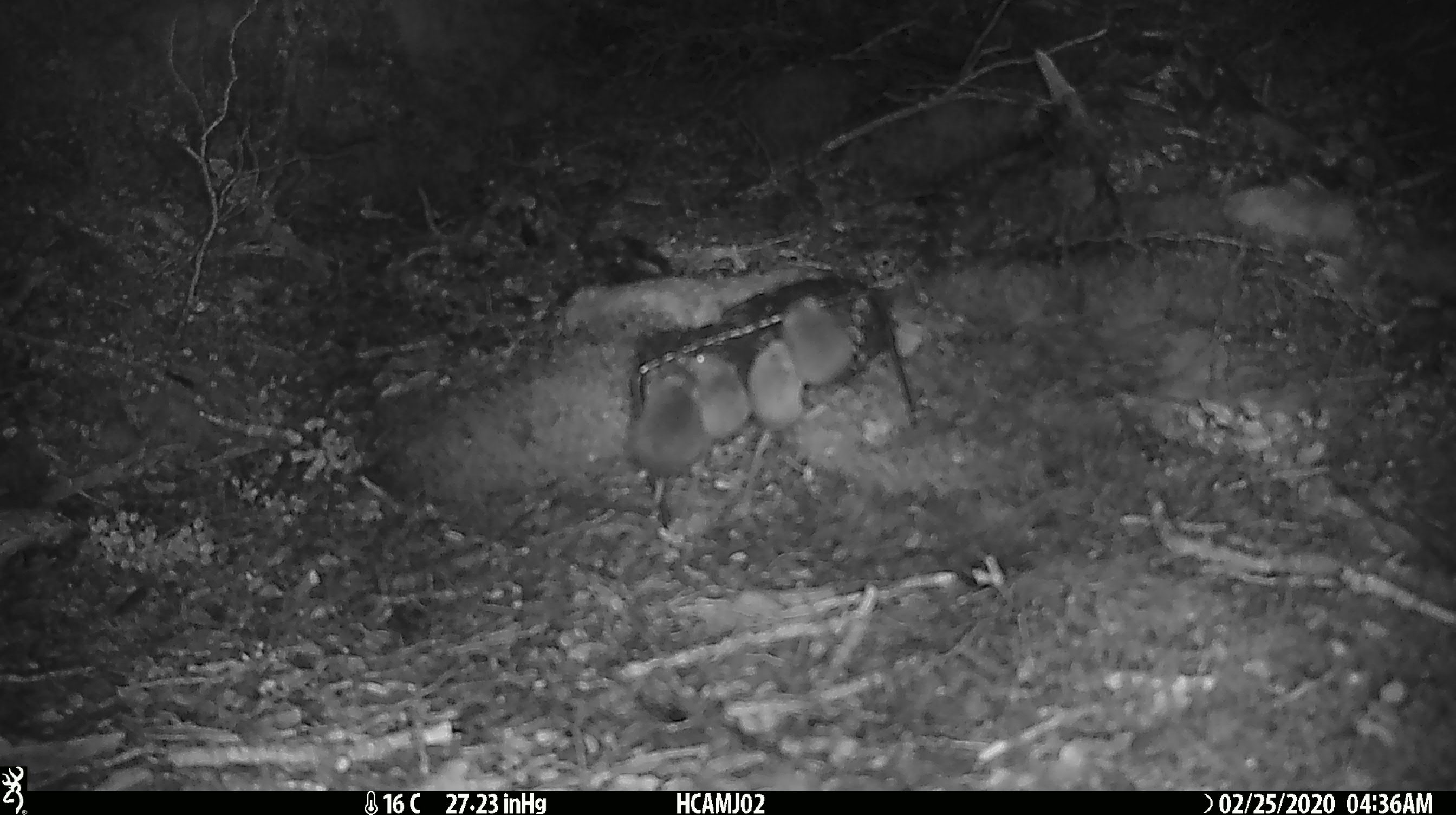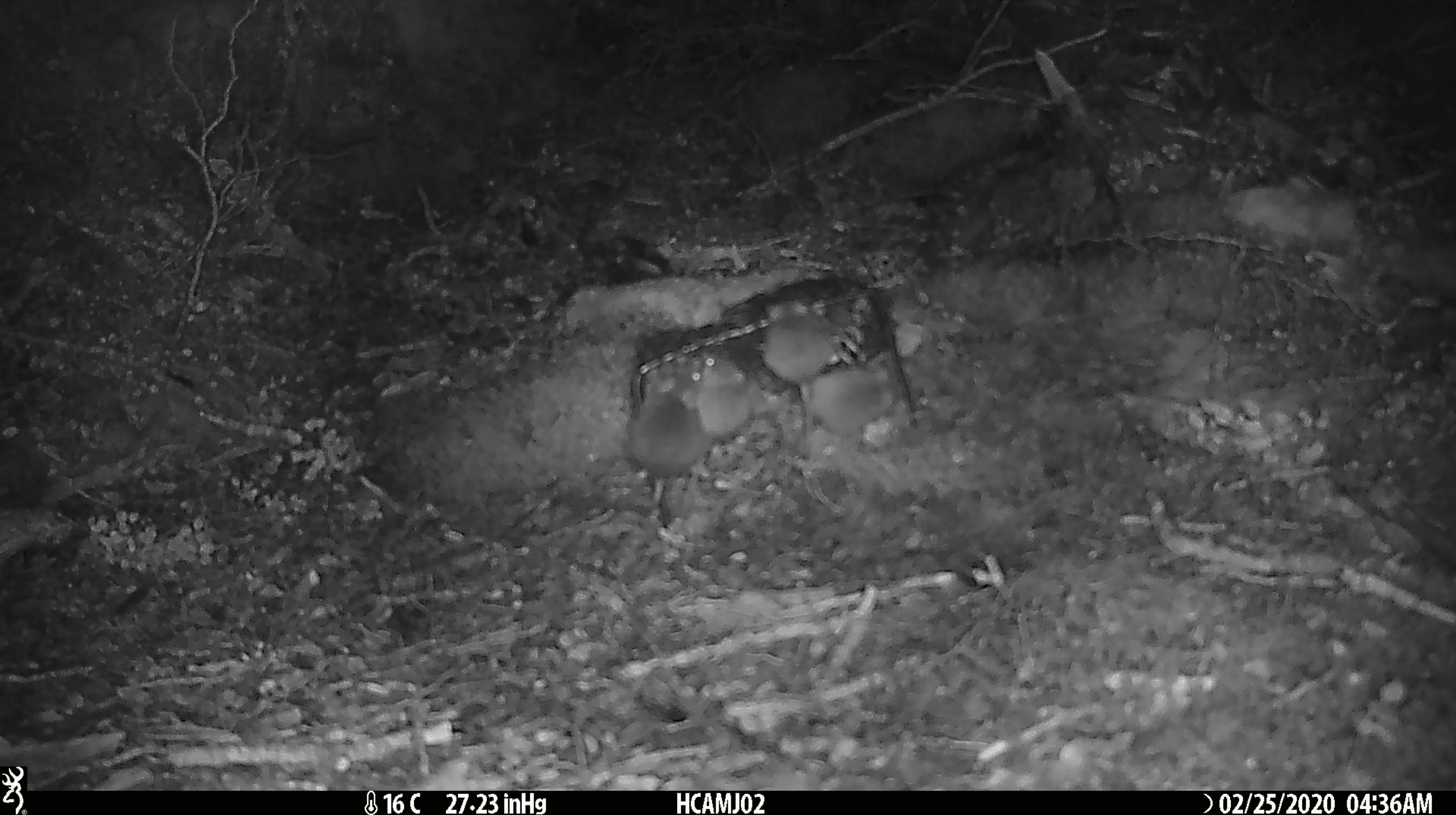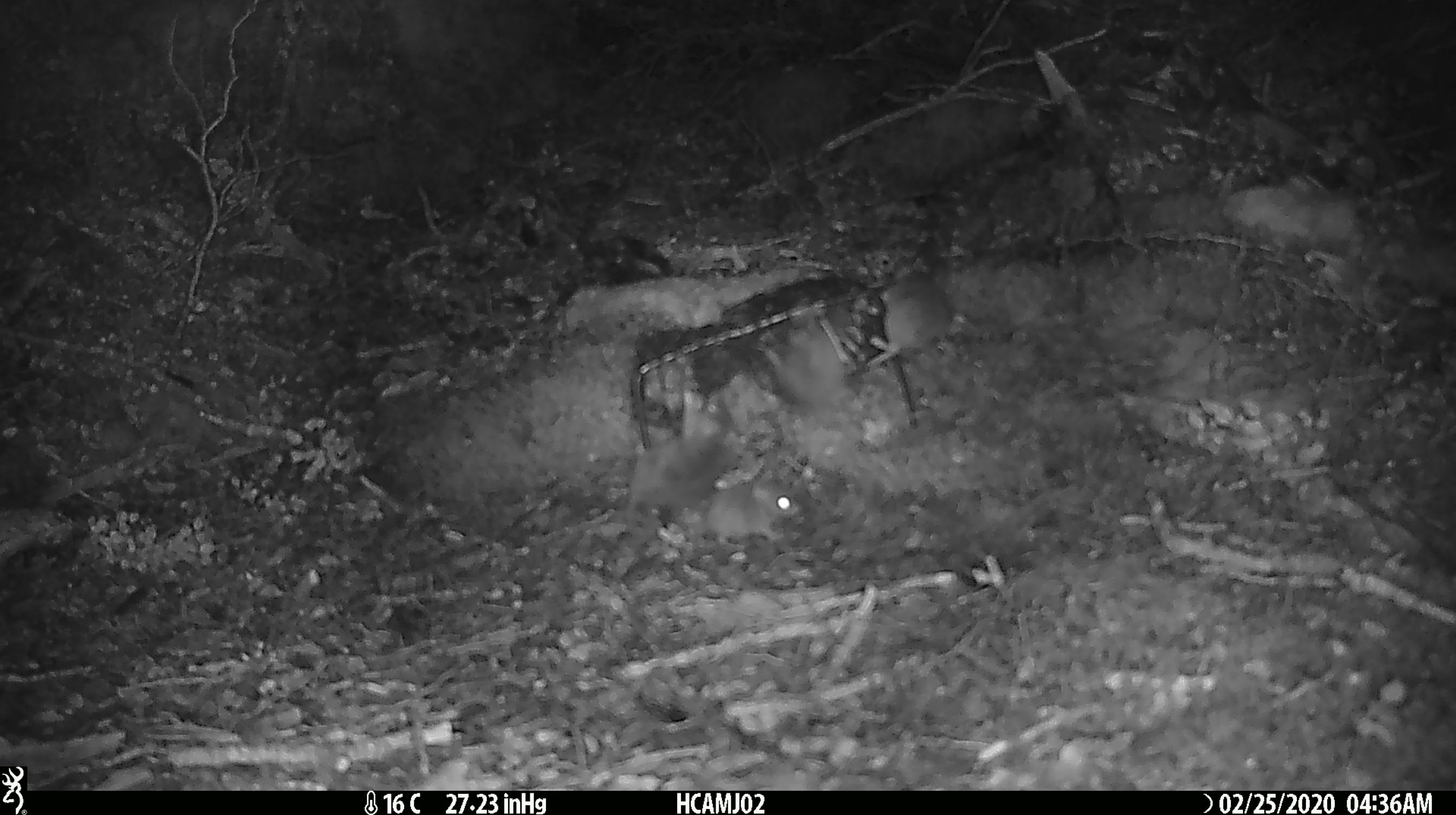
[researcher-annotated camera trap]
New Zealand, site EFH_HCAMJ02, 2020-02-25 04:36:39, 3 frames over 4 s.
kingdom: Animalia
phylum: Chordata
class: Mammalia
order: Rodentia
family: Muridae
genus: Mus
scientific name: Mus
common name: mouse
Mouse (Mus).